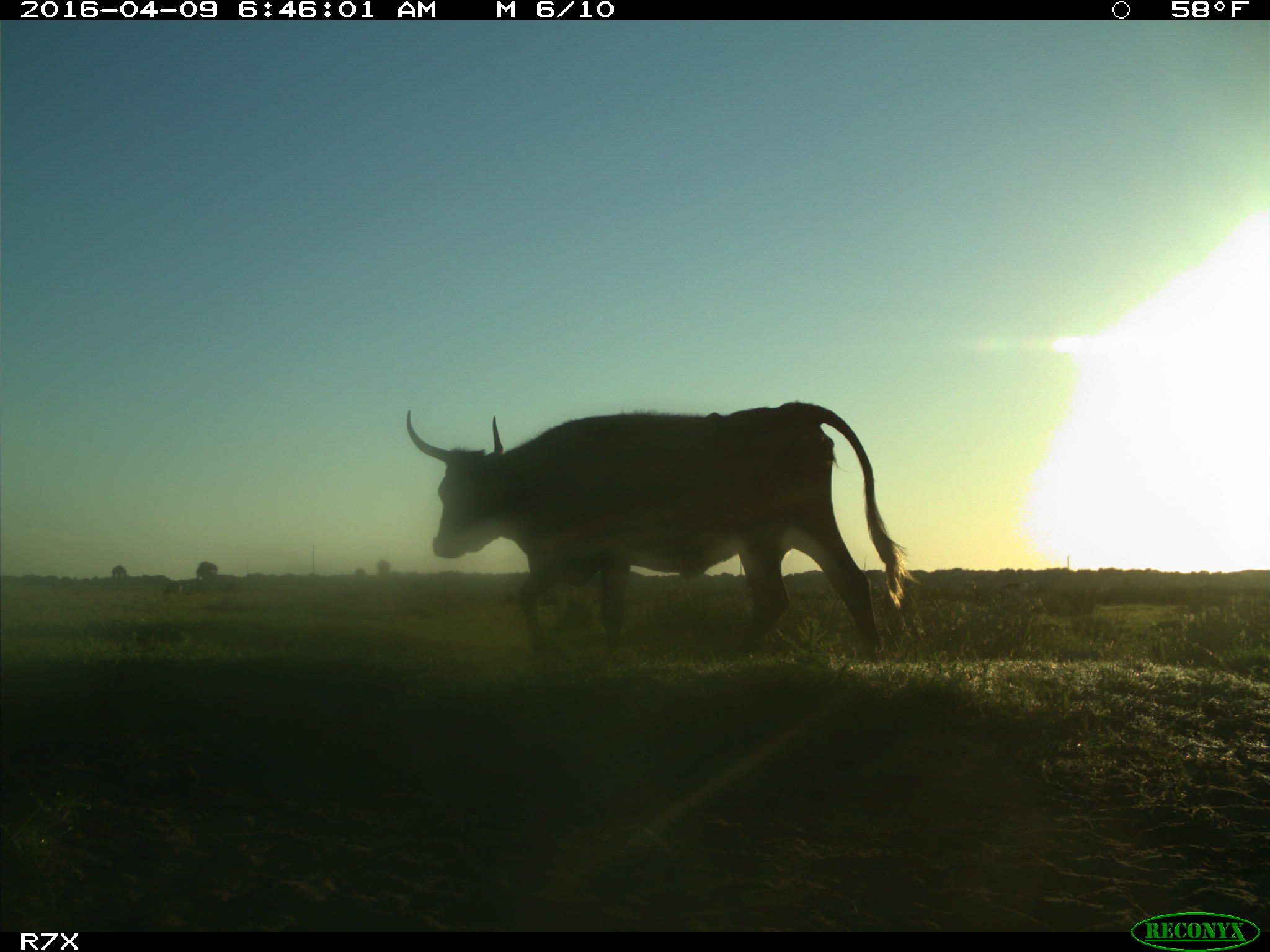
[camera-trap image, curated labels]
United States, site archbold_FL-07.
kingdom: Animalia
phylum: Chordata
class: Mammalia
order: Artiodactyla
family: Bovidae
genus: Bos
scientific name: Bos taurus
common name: domestic cow